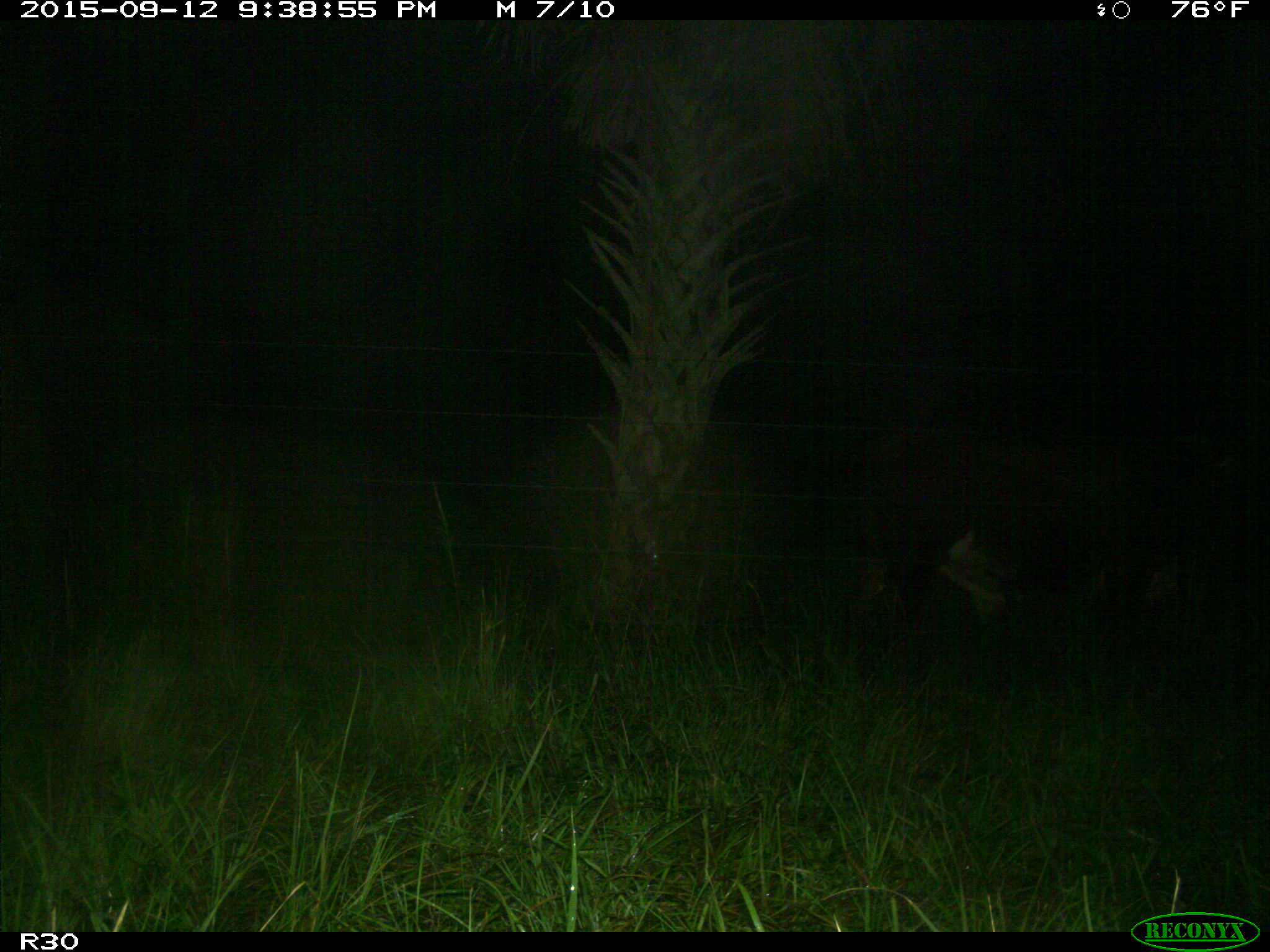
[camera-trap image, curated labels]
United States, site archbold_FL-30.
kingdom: Animalia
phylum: Chordata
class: Mammalia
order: Artiodactyla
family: Bovidae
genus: Bos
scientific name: Bos taurus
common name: domestic cow